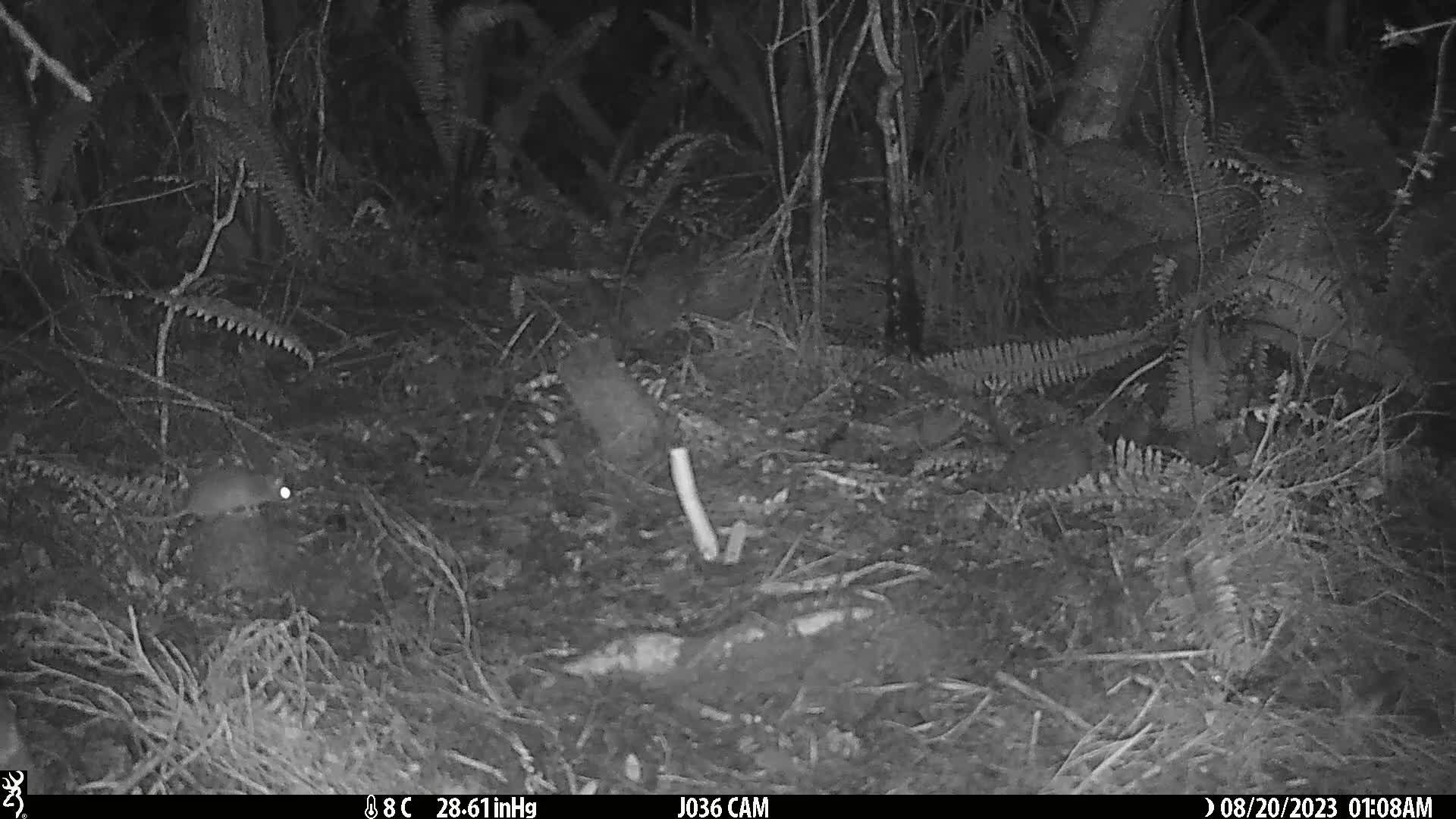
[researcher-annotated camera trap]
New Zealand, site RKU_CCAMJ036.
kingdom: Animalia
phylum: Chordata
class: Mammalia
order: Rodentia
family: Muridae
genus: Rattus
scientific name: Rattus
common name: rat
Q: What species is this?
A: Rat (Rattus).